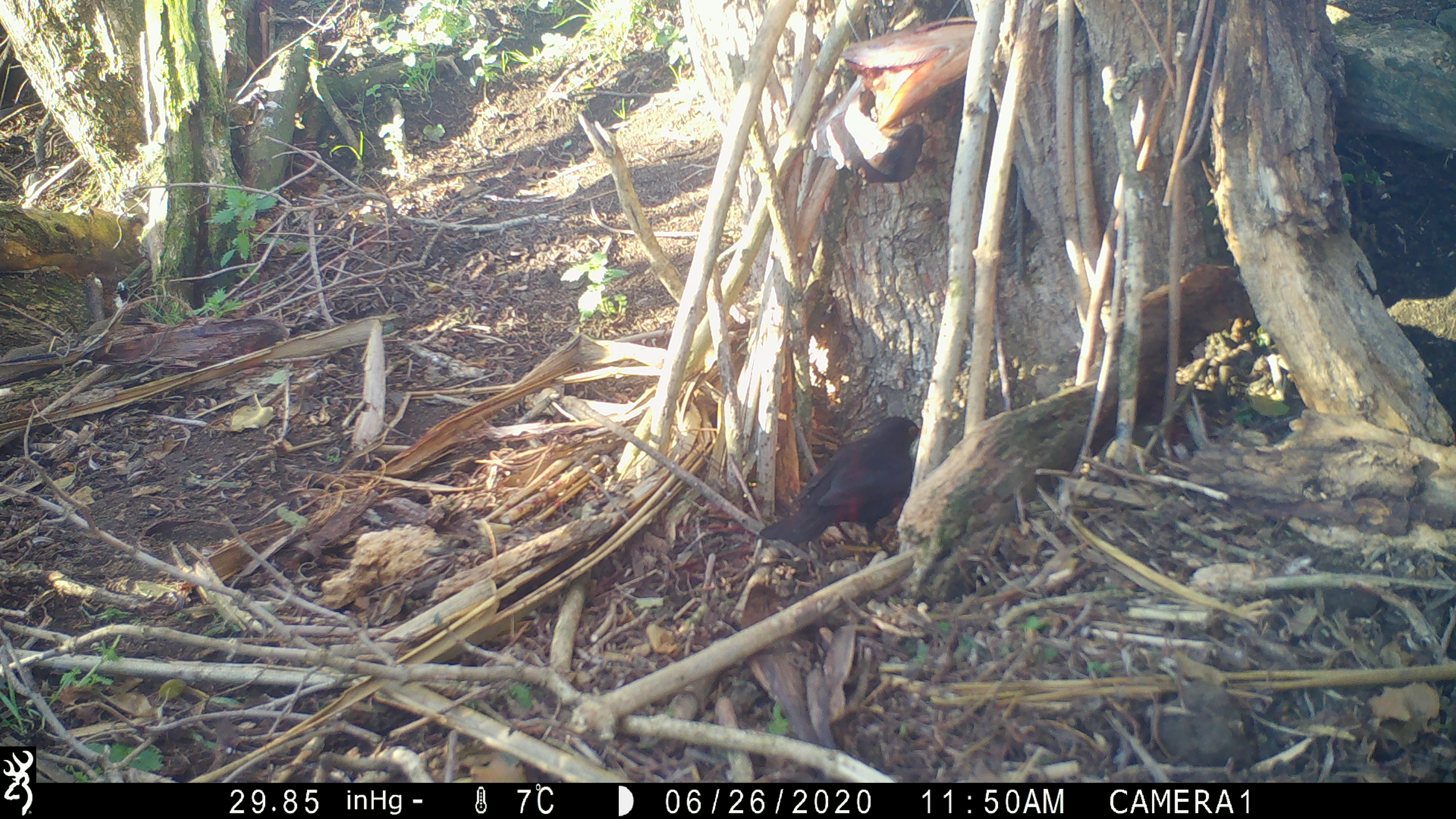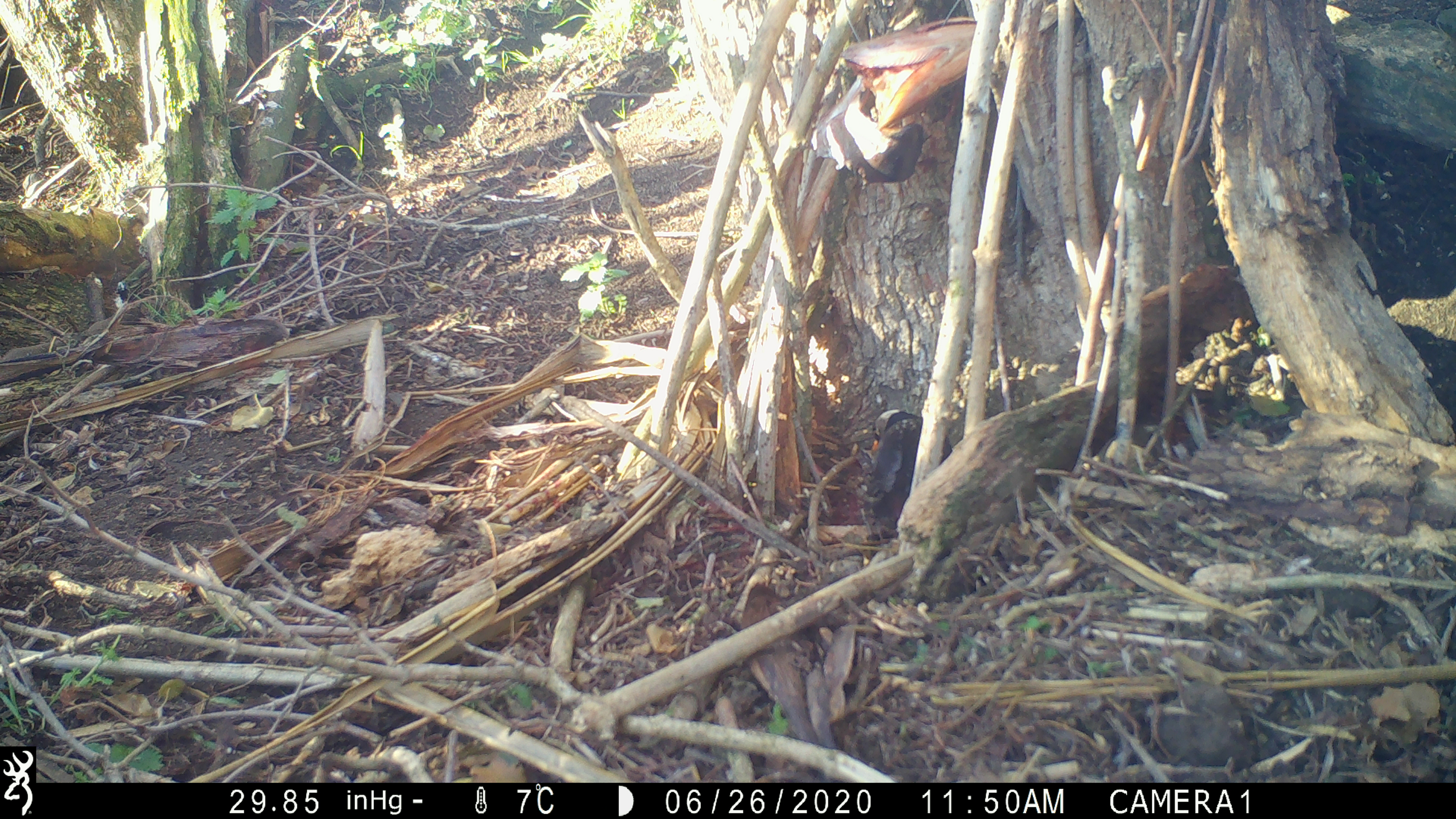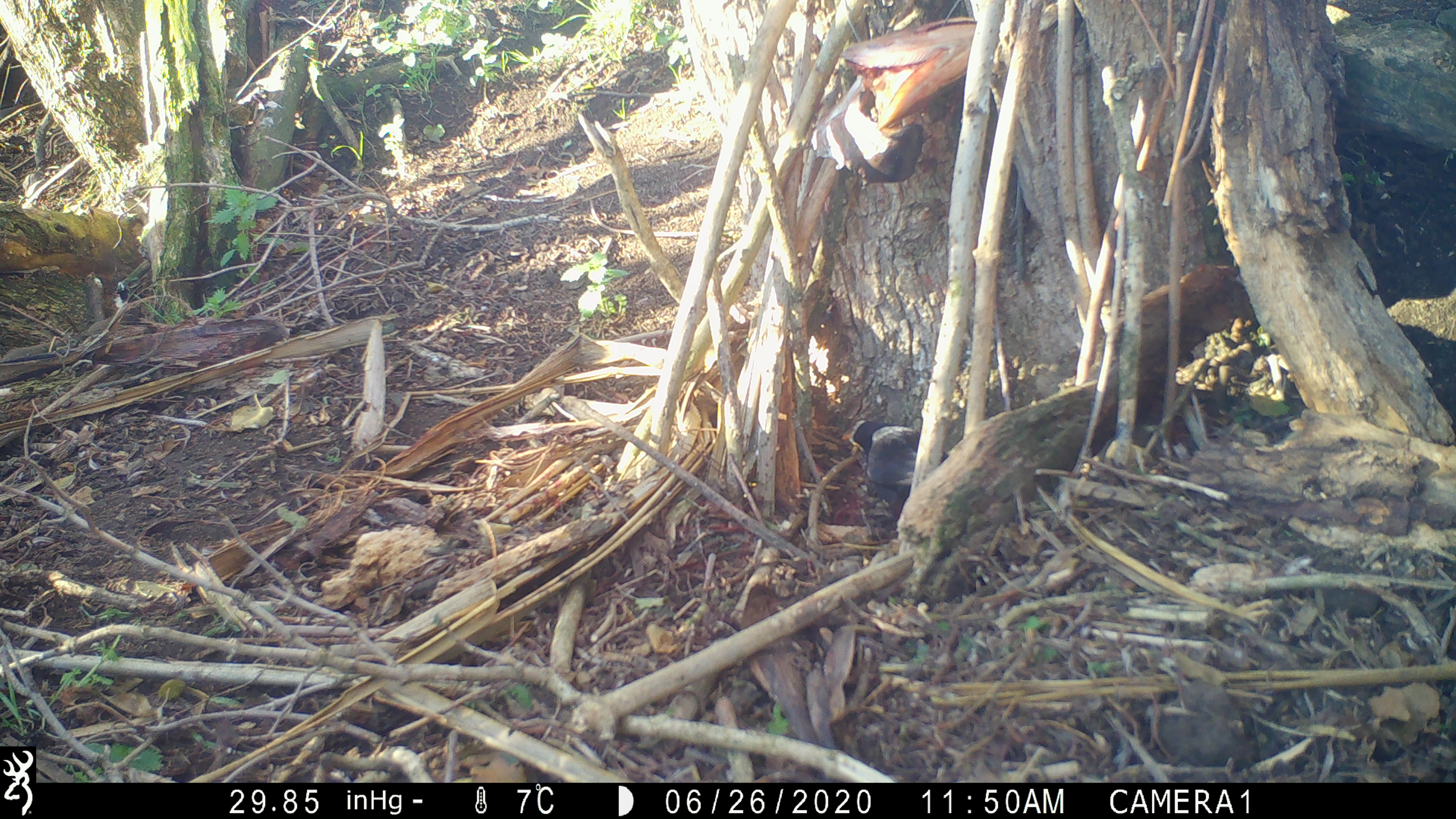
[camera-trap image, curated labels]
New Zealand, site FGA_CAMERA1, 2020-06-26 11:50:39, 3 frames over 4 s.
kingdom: Animalia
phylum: Chordata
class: Aves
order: Passeriformes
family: Turdidae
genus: Turdus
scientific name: Turdus merula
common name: eurasian blackbird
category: blackbird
Blackbird (eurasian blackbird) (Turdus merula).